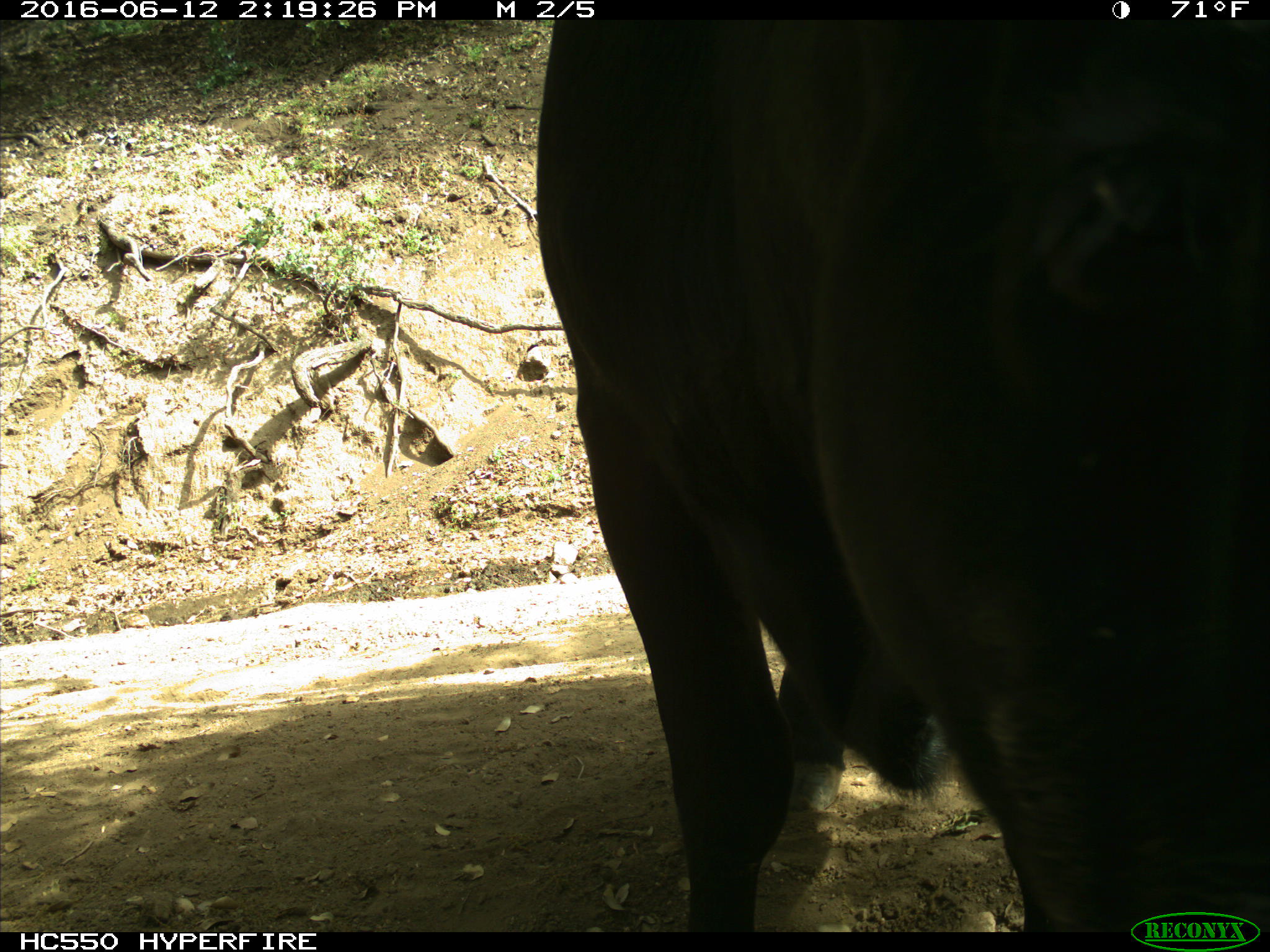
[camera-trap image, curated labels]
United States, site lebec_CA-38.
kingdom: Animalia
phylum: Chordata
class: Mammalia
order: Artiodactyla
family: Bovidae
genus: Bos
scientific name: Bos taurus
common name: domestic cow